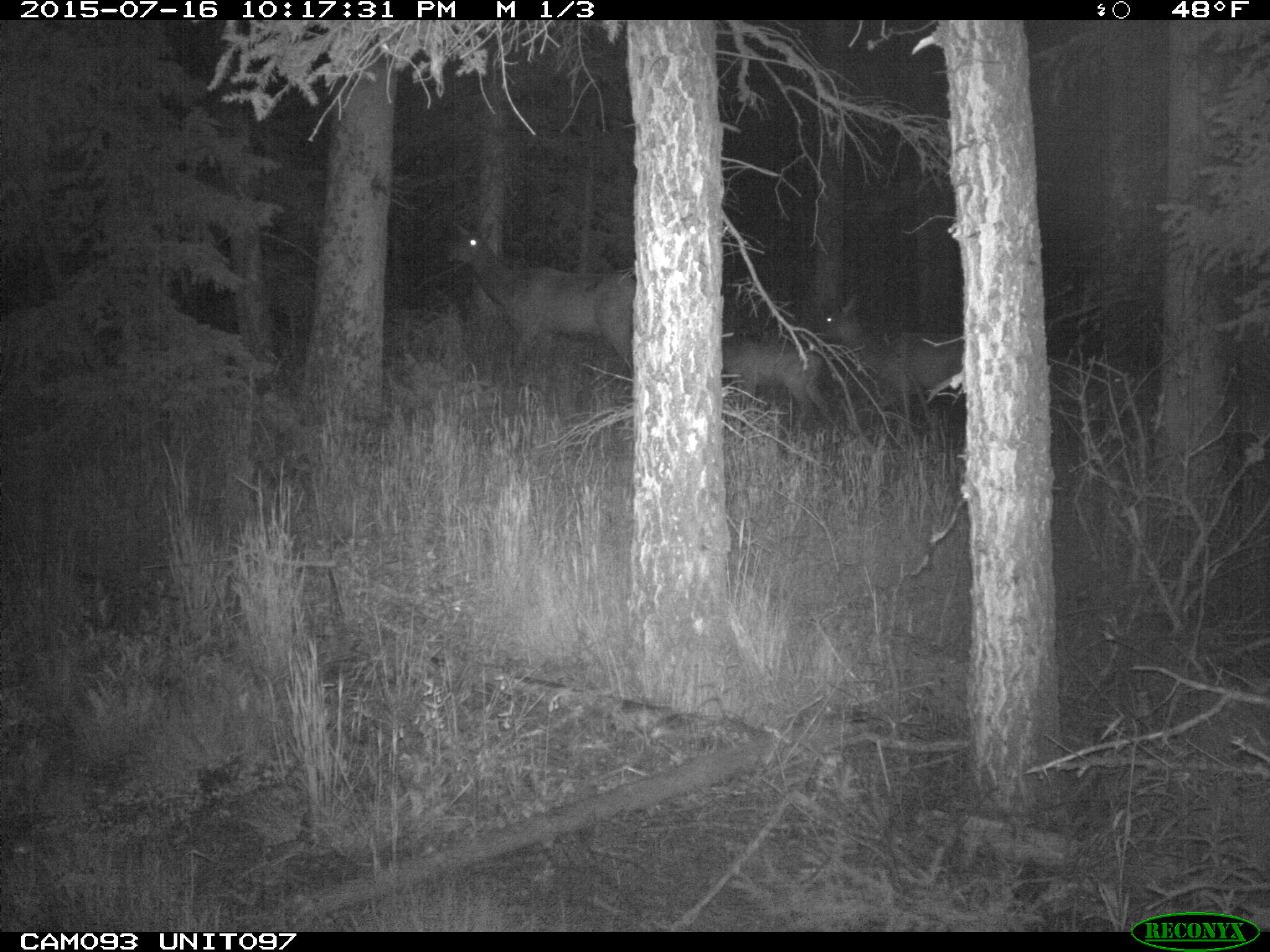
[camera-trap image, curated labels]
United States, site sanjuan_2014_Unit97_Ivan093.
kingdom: Animalia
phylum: Chordata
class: Mammalia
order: Artiodactyla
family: Cervidae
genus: Cervus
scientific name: Cervus elaphus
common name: red deer